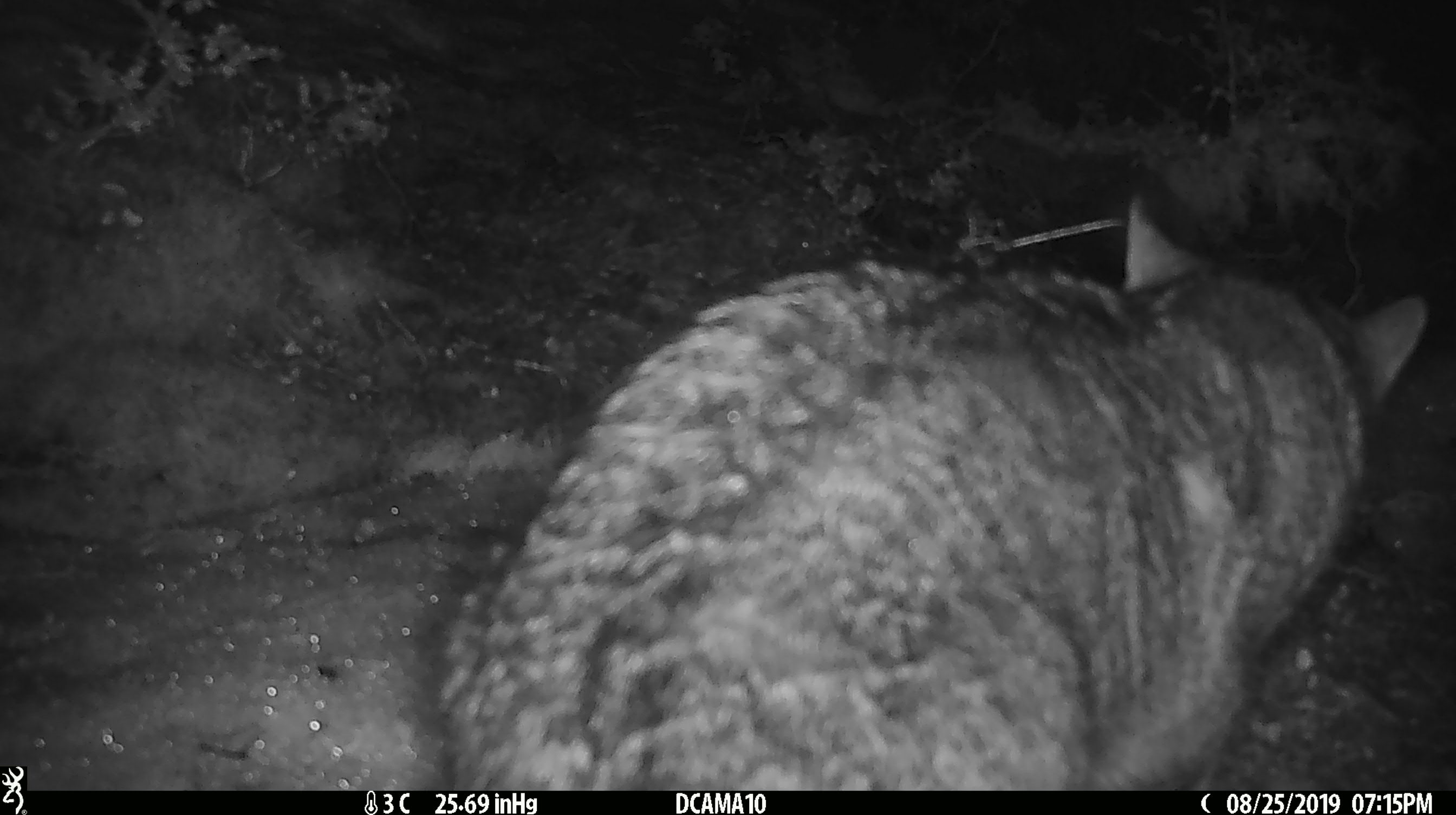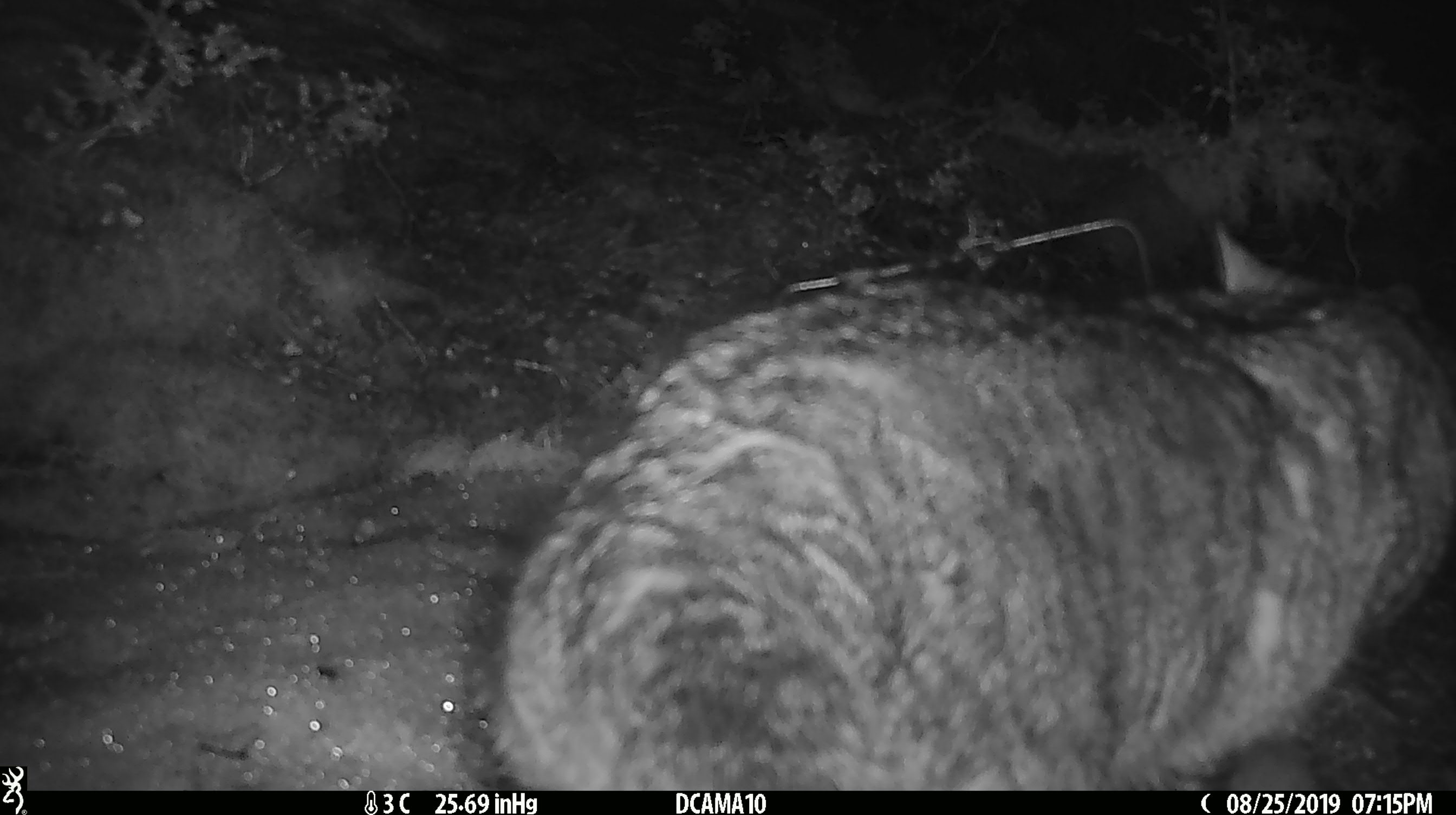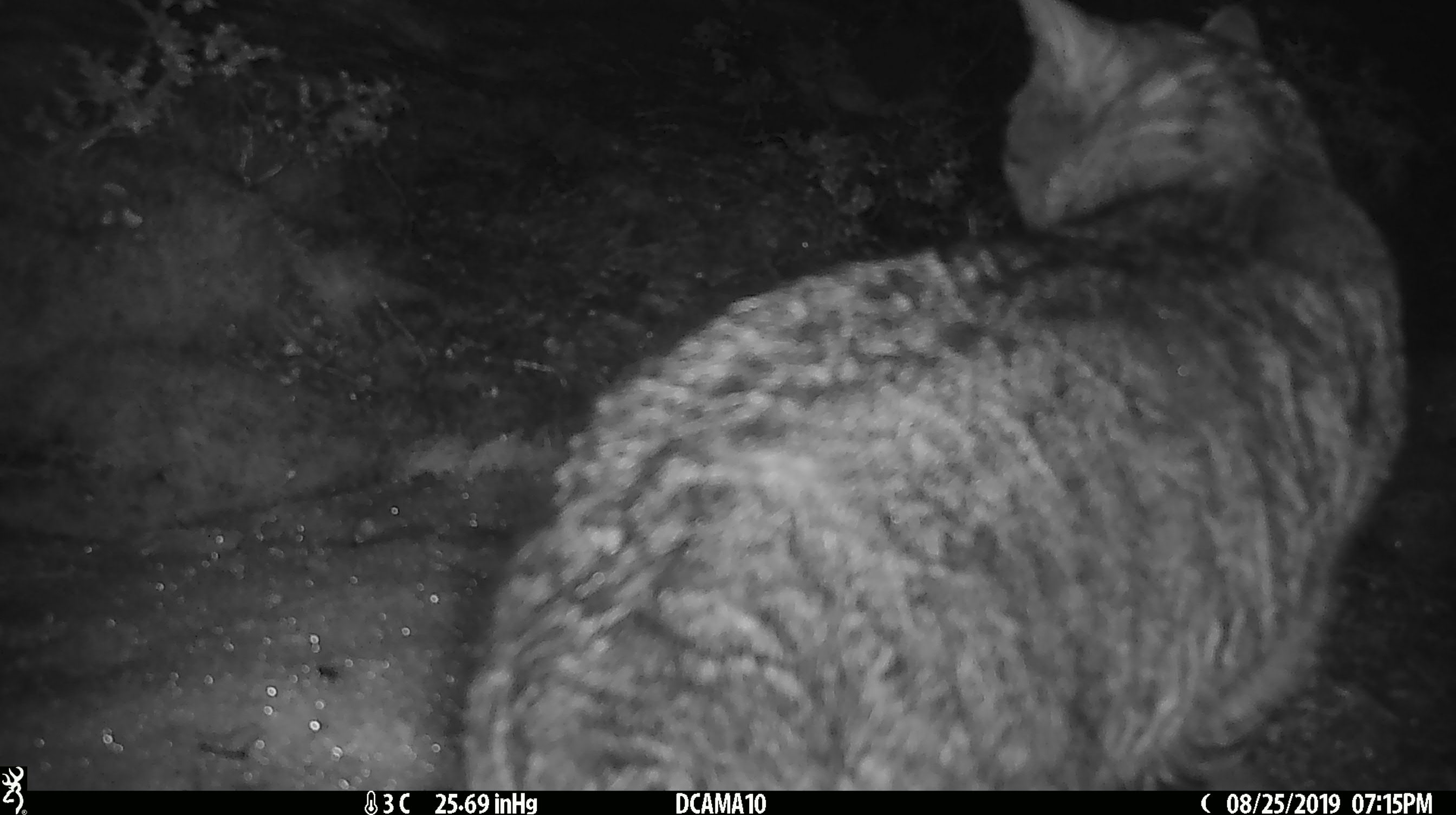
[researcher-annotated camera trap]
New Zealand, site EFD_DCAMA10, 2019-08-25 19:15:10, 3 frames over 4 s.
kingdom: Animalia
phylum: Chordata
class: Mammalia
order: Carnivora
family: Felidae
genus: Felis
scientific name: Felis catus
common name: domestic cat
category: cat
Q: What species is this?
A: Cat (domestic cat) (Felis catus).